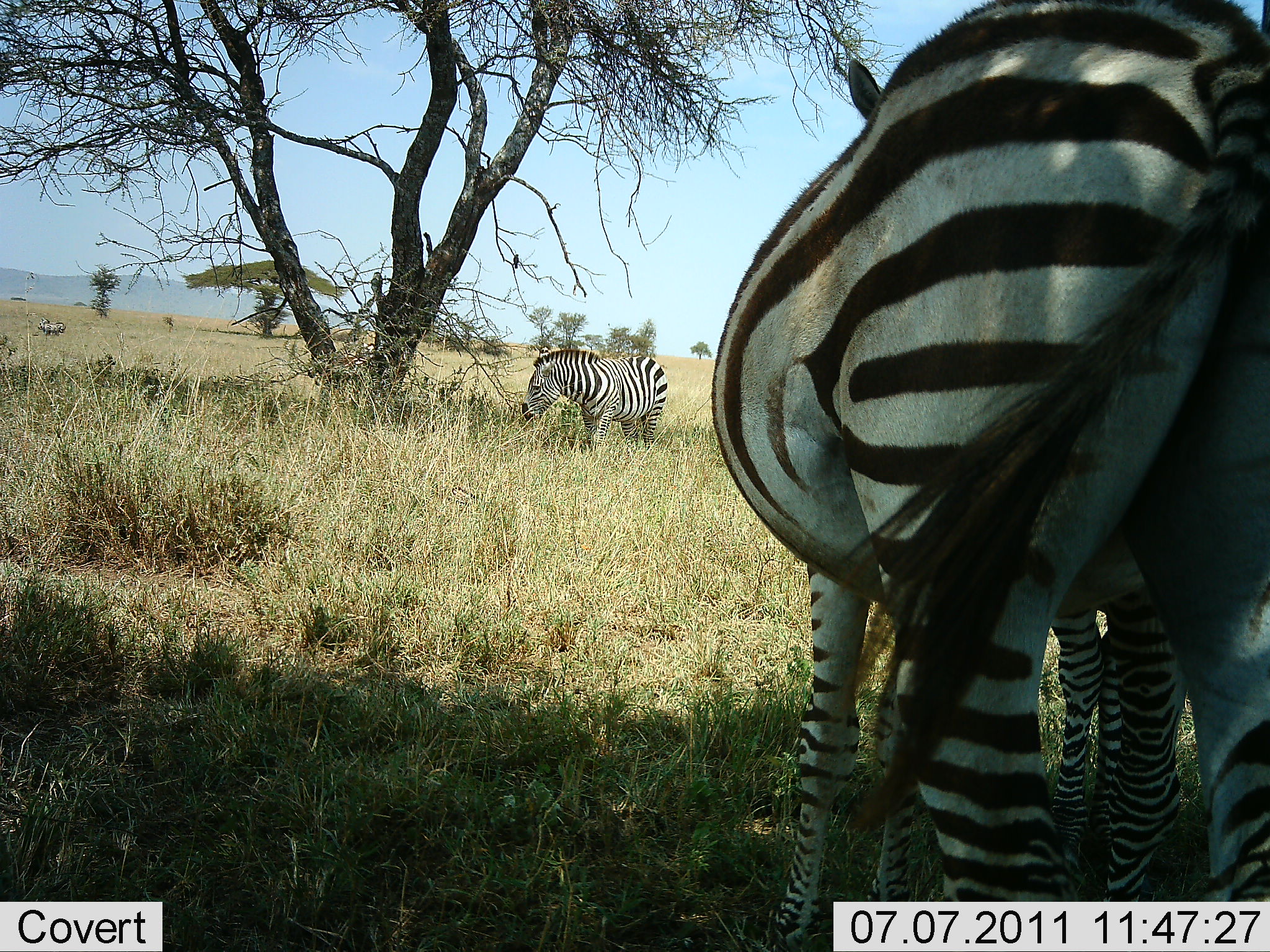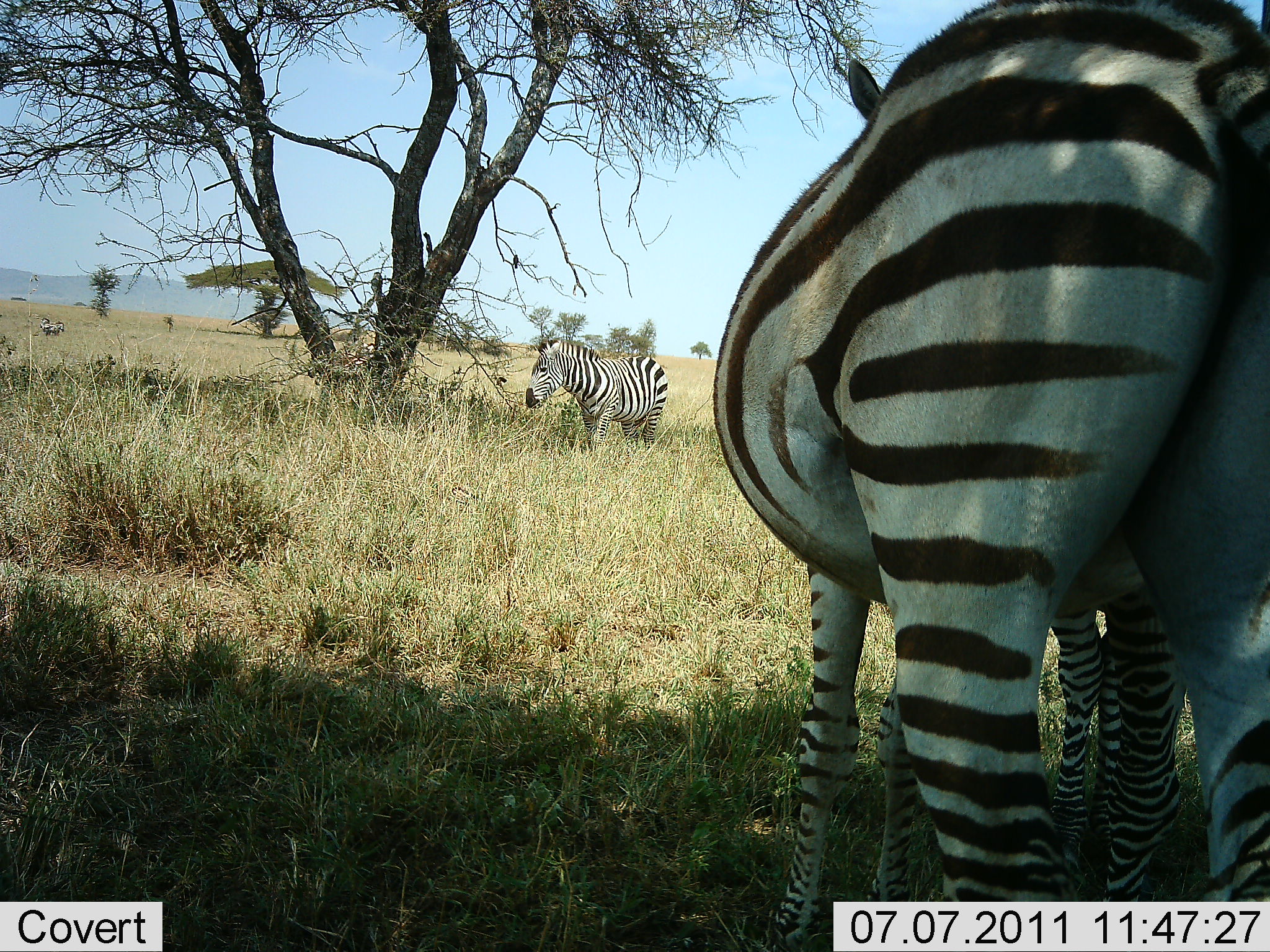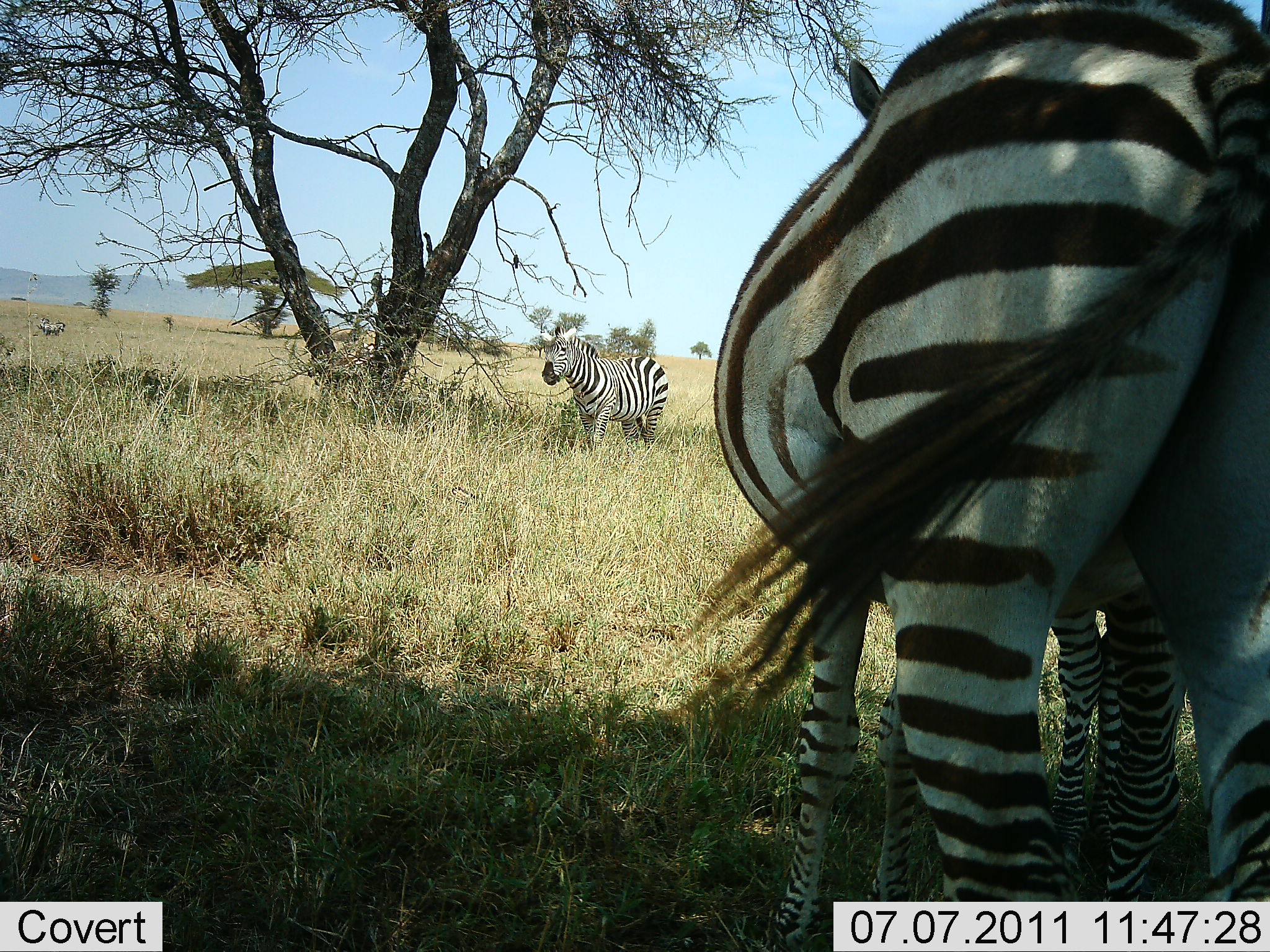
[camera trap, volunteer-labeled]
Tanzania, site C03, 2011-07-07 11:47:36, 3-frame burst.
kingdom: Animalia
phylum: Chordata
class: Mammalia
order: Perissodactyla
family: Equidae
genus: Equus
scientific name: Equus quagga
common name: plains zebra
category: zebra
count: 3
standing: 82%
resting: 9%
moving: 0%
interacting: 9%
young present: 27%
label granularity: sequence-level